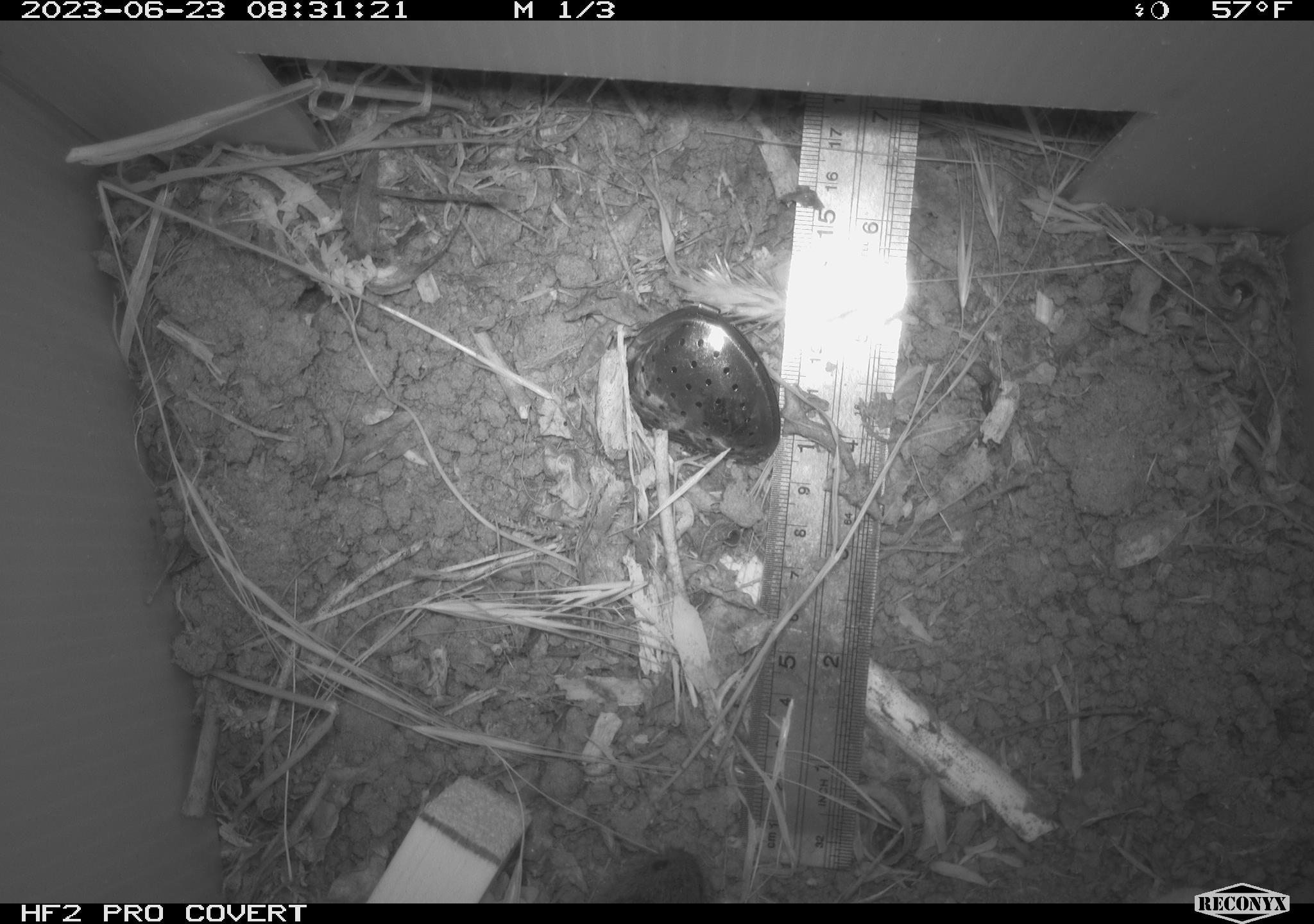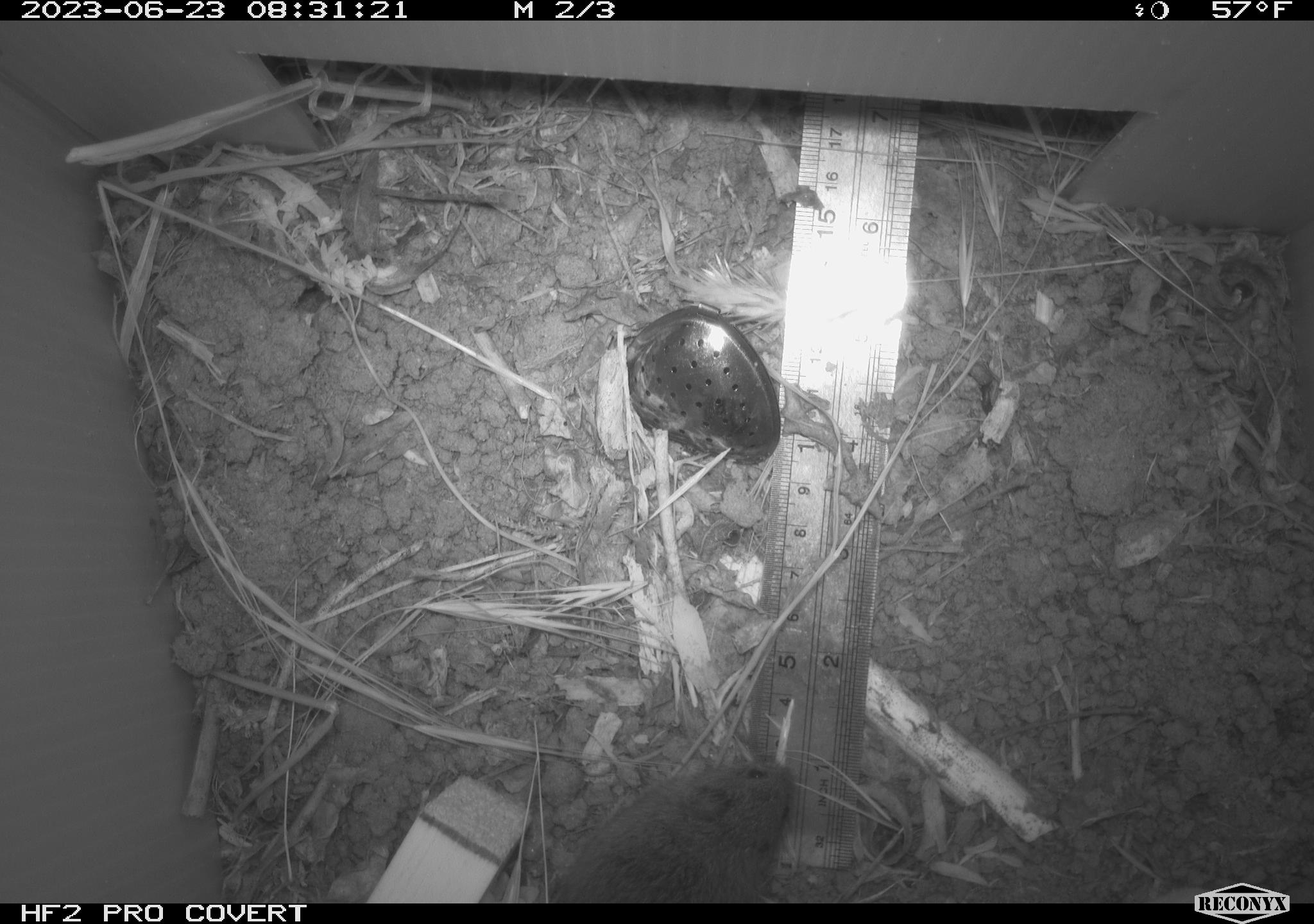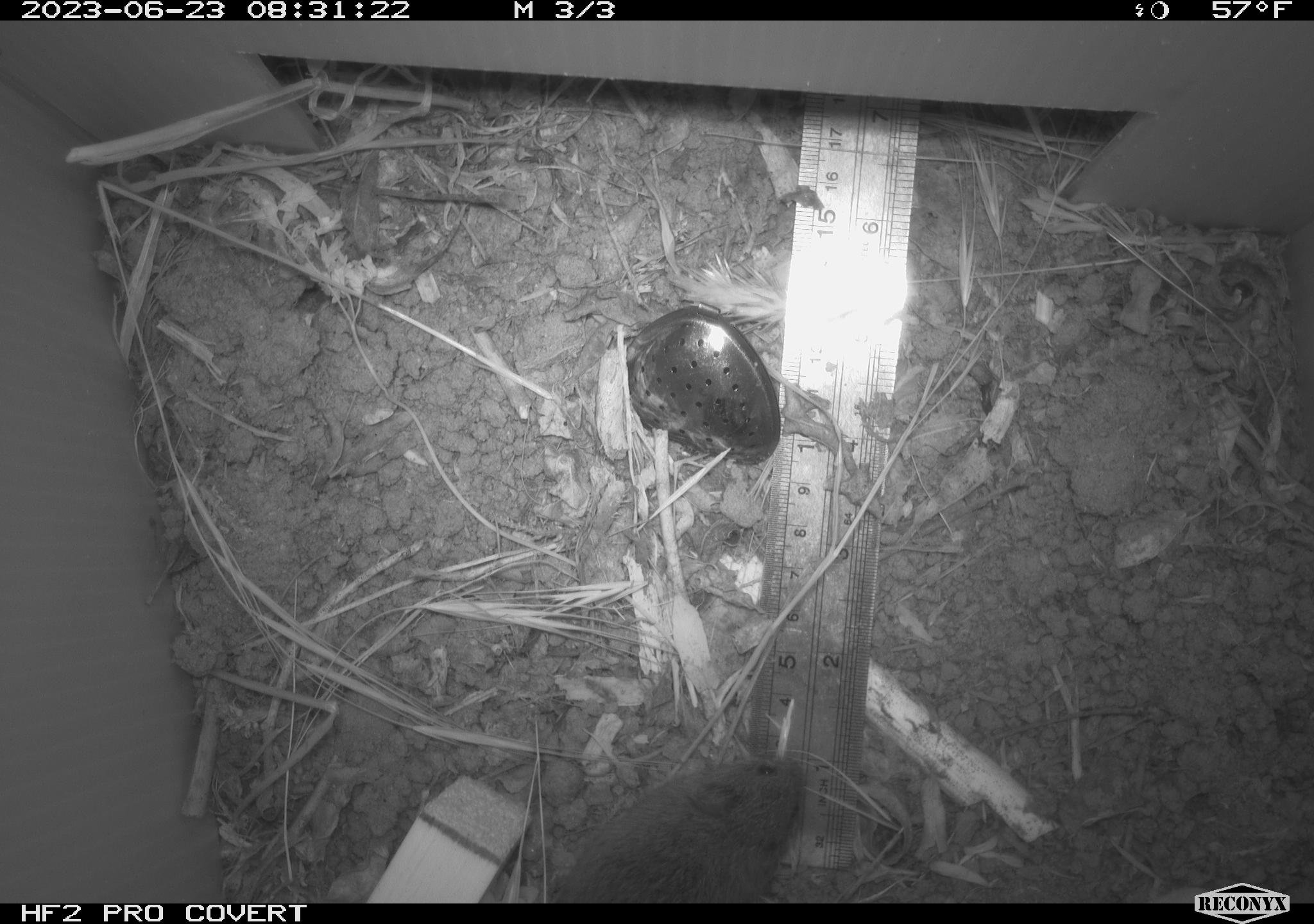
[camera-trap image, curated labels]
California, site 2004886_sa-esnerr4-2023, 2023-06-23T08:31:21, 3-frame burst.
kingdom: Animalia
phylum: Chordata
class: Mammalia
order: Rodentia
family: Cricetidae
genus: Microtus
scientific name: Microtus californicus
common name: california vole